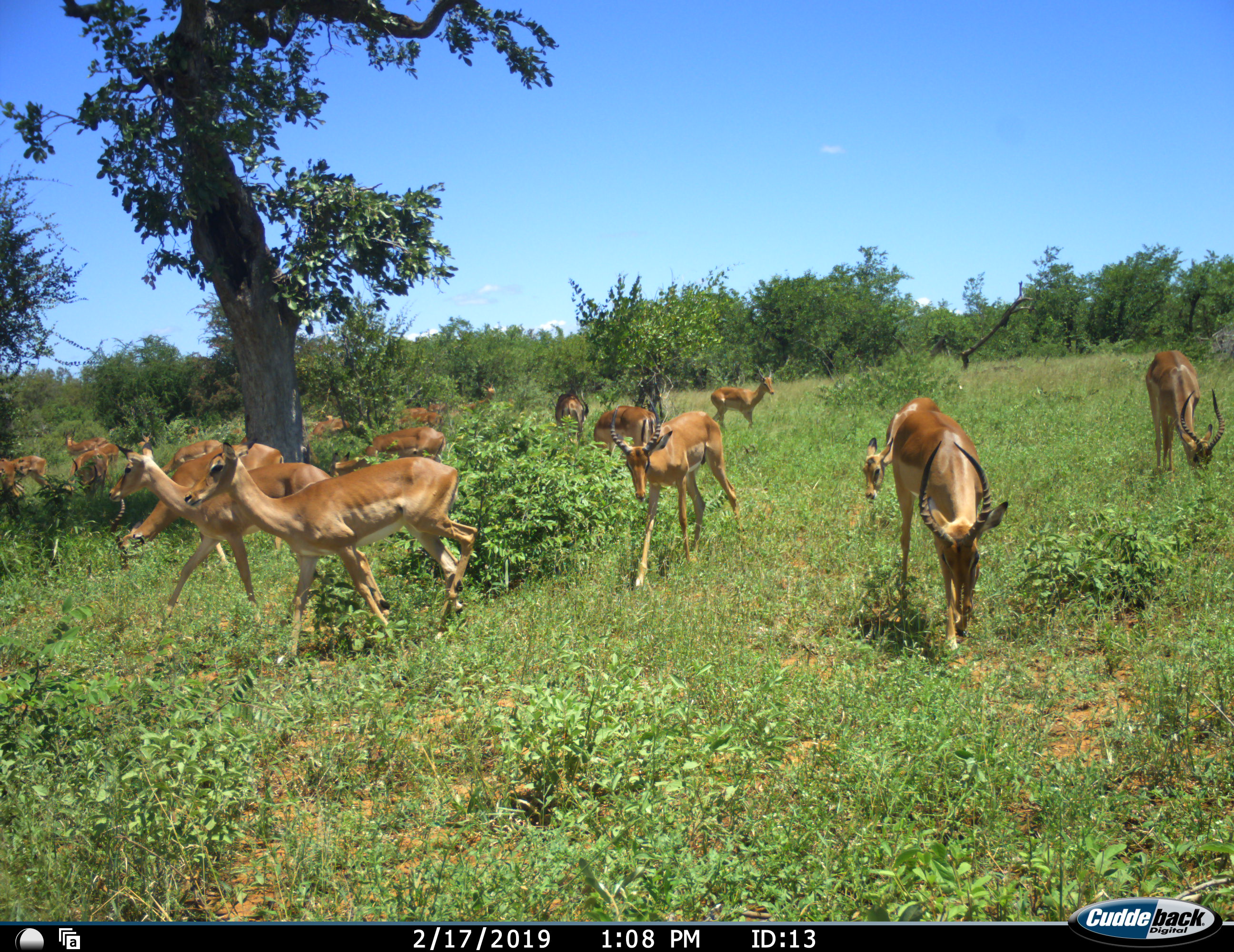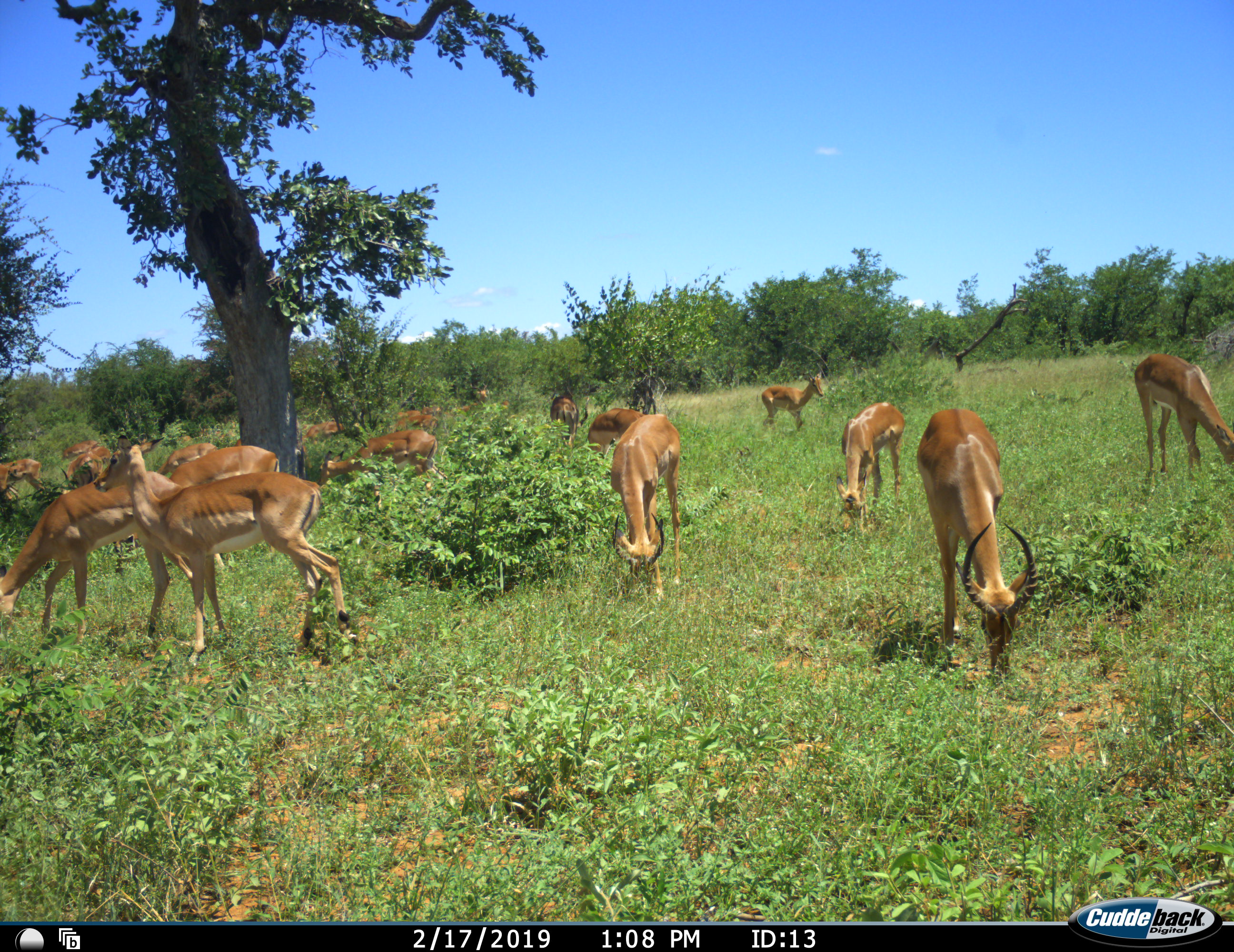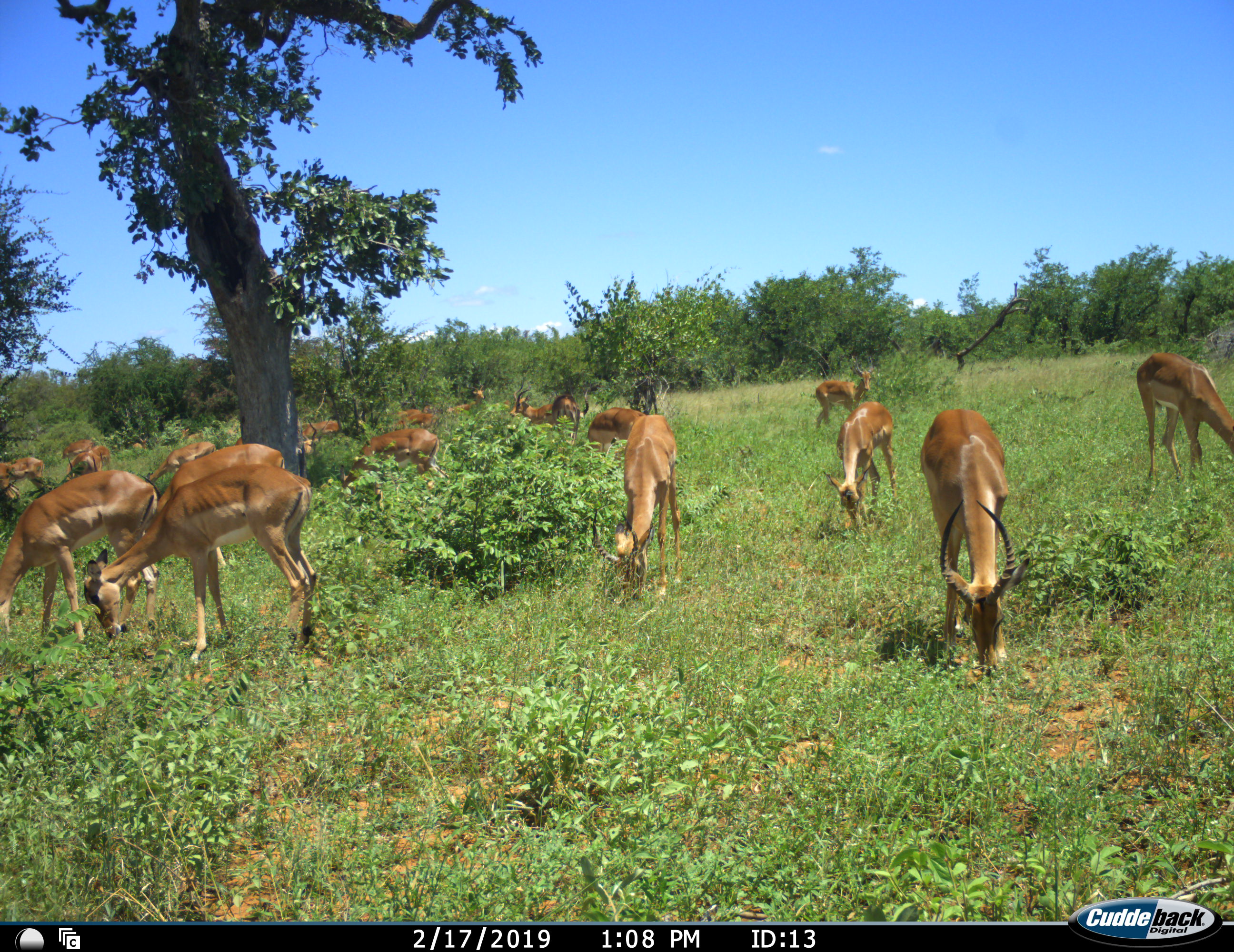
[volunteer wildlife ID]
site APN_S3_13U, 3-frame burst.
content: unidentified animal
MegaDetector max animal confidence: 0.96